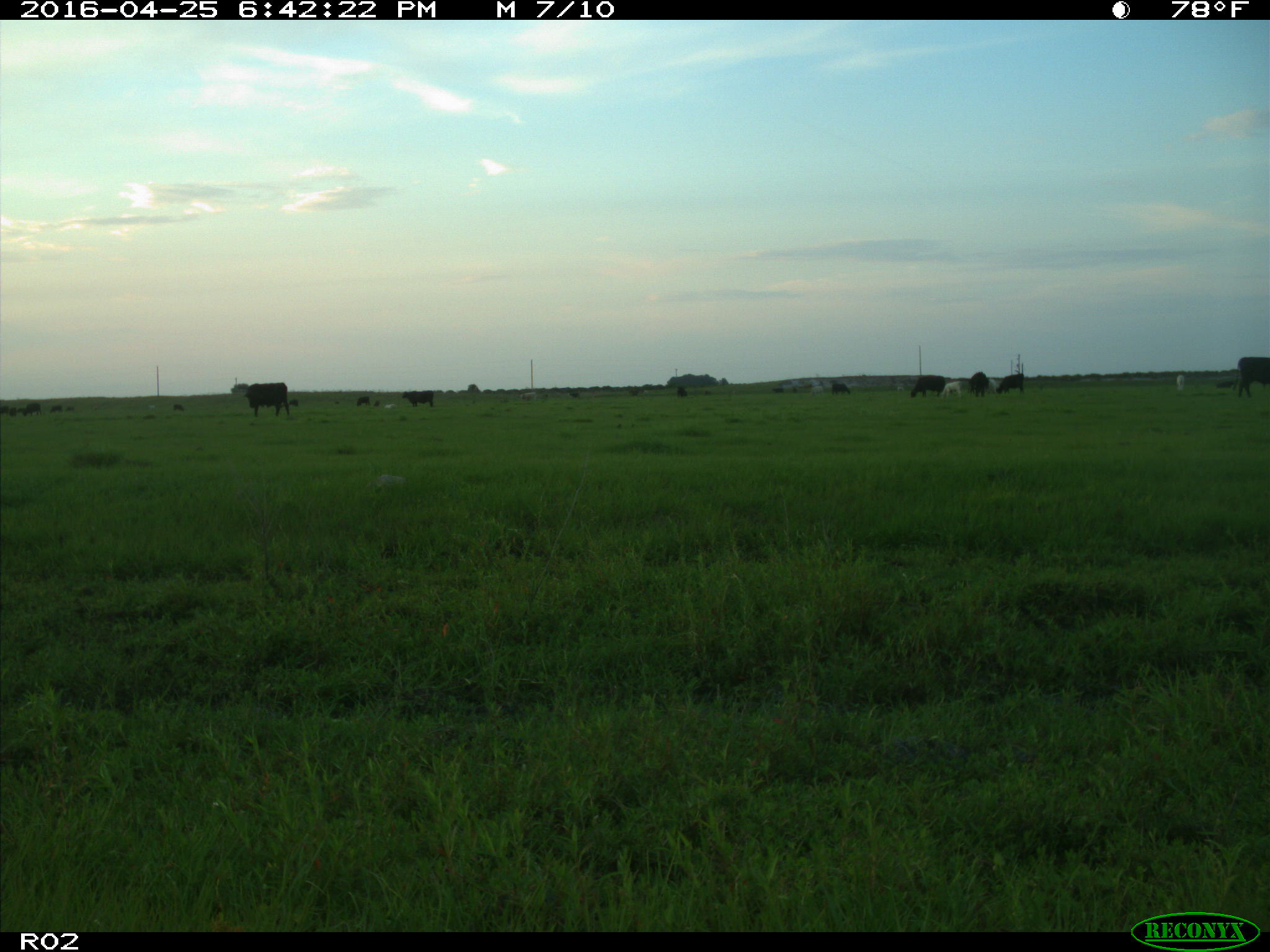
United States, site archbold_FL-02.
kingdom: Animalia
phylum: Chordata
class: Mammalia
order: Artiodactyla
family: Bovidae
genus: Bos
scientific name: Bos taurus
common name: domestic cow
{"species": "Bos taurus (domestic cow)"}